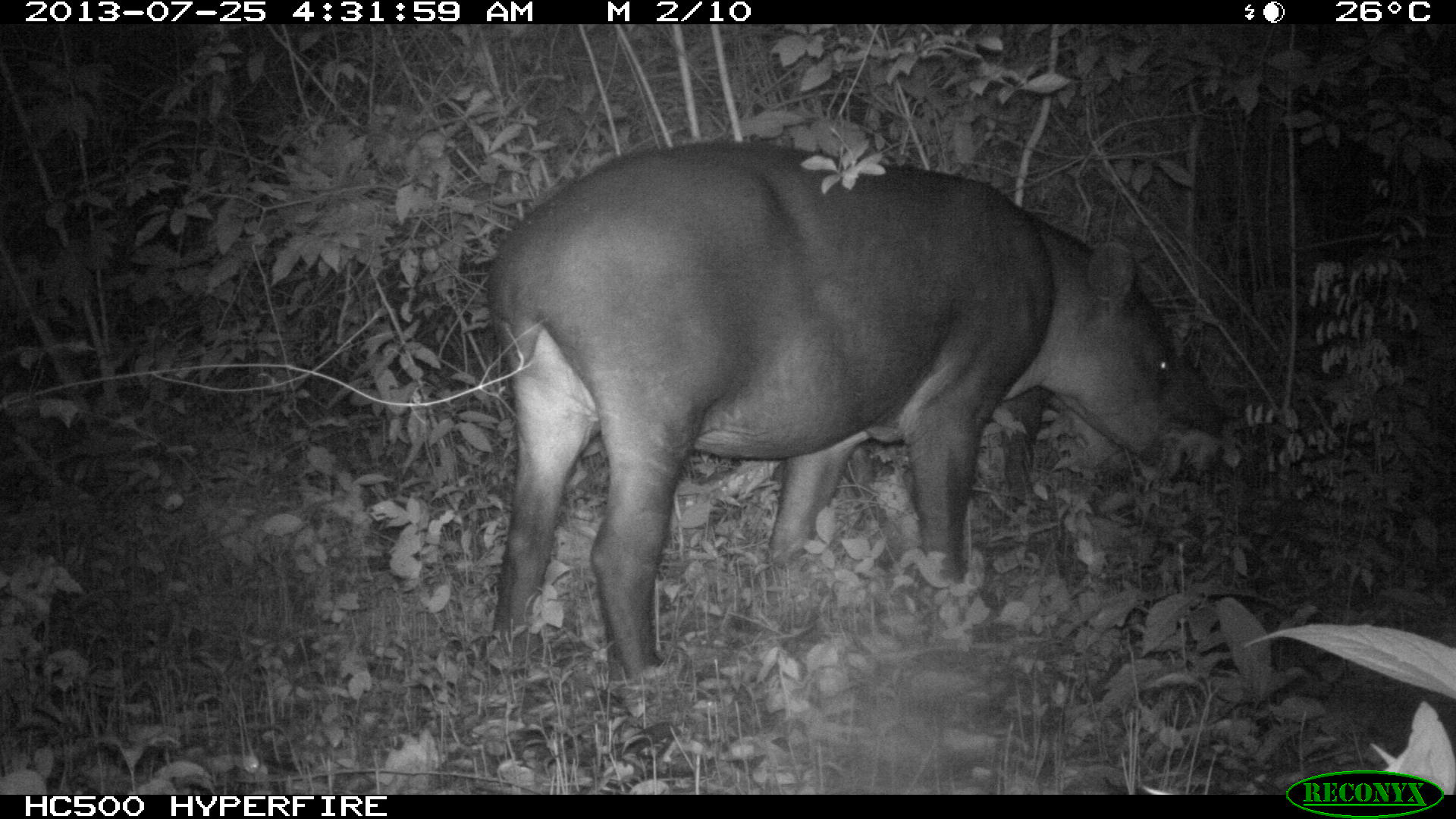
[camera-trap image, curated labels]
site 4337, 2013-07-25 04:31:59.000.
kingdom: Animalia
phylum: Chordata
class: Mammalia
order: Perissodactyla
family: Tapiridae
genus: Tapirus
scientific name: Tapirus bairdii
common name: baird's tapir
Tapirus bairdii (baird's tapir), count 2.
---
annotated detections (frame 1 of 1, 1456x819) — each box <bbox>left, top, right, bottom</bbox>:
tapirus bairdii: <bbox>481, 138, 1222, 676</bbox>